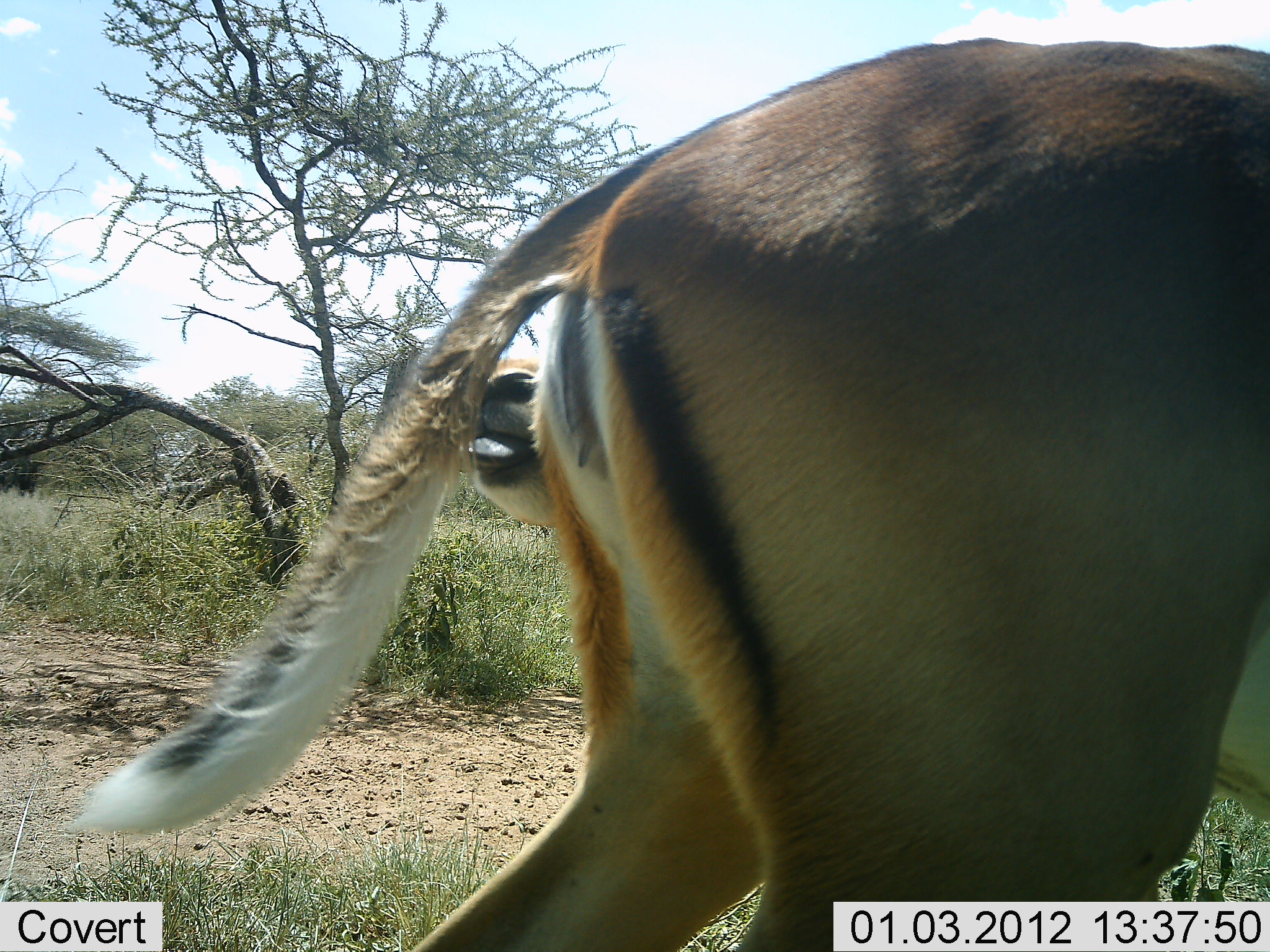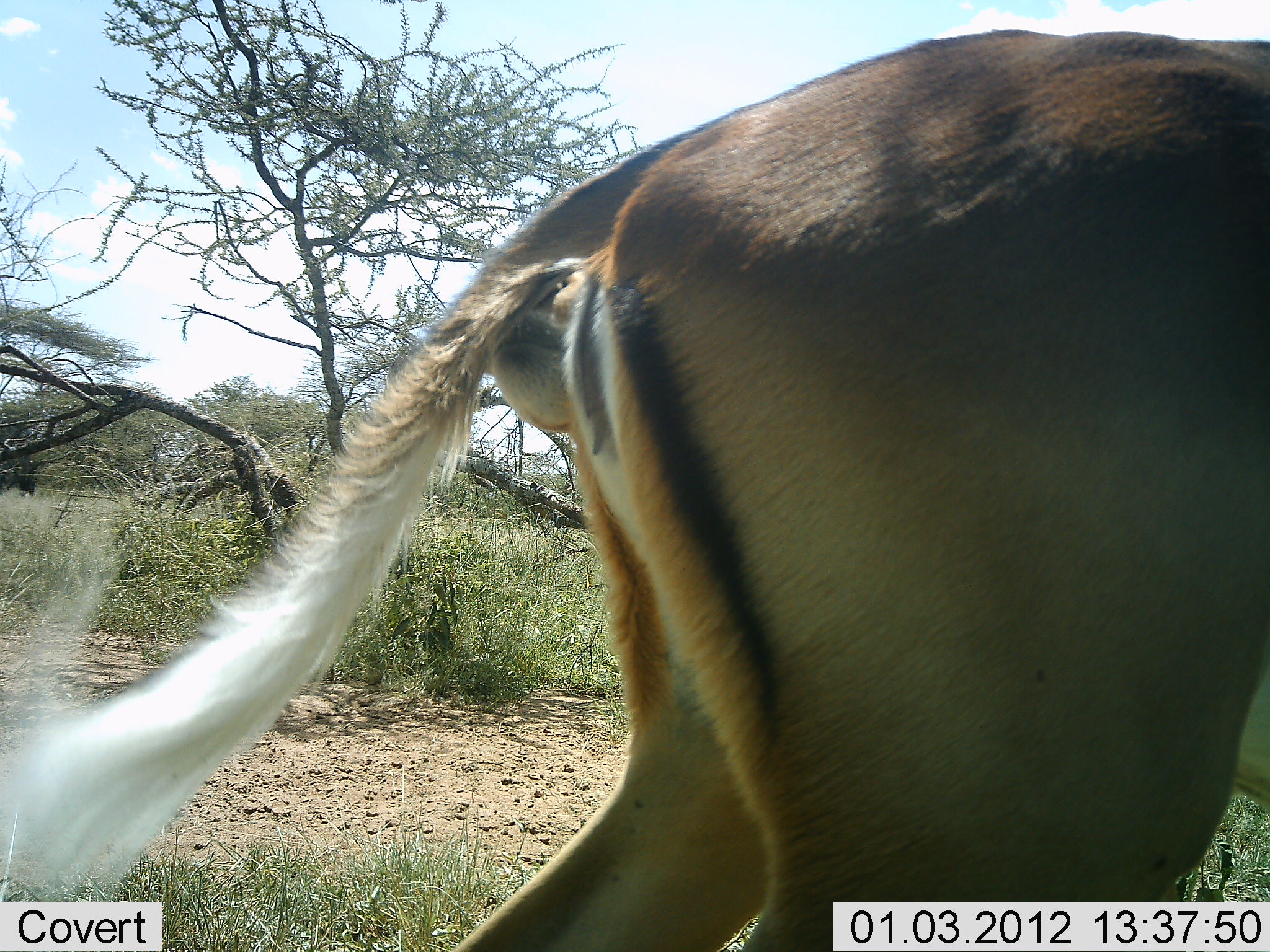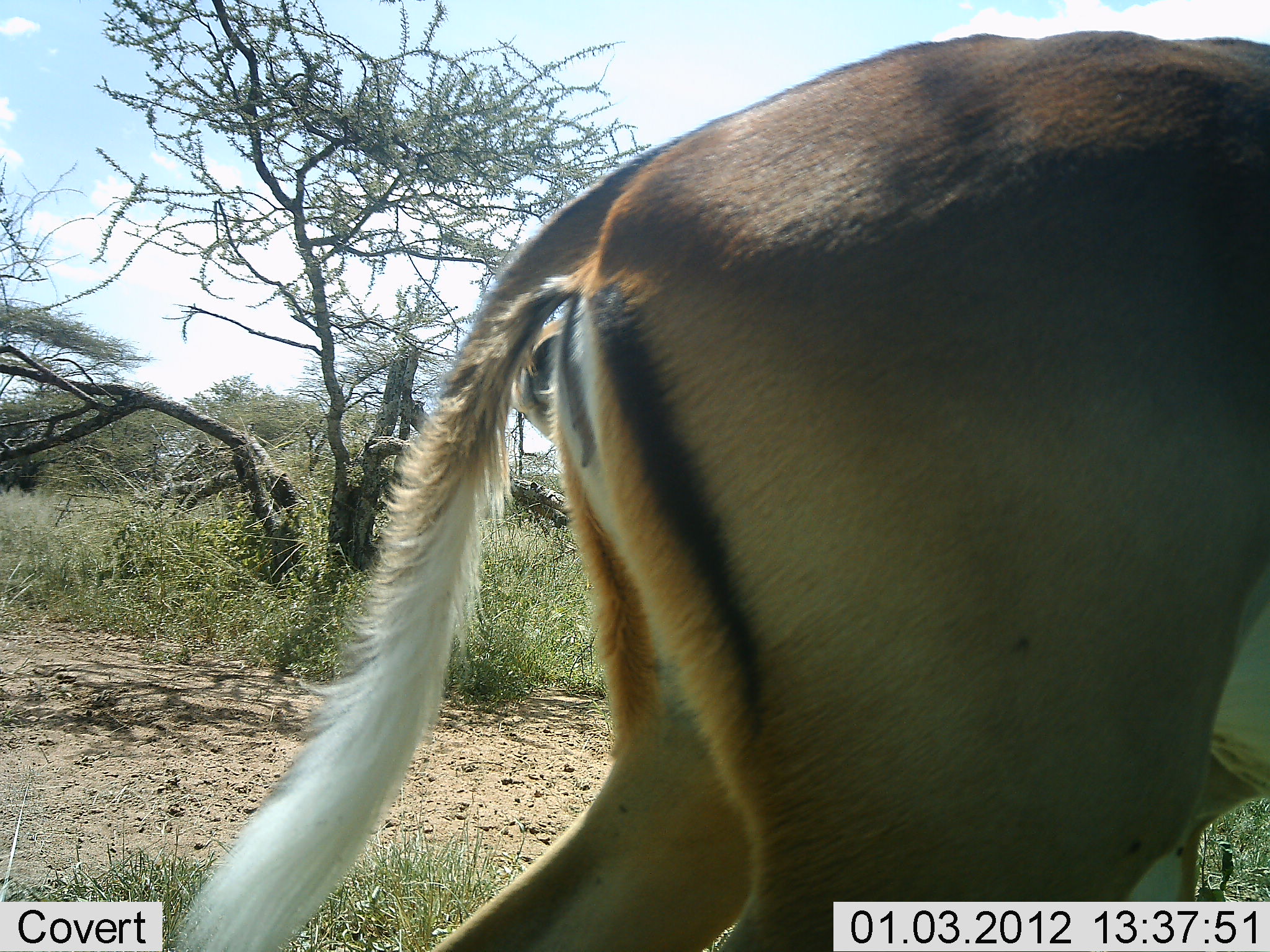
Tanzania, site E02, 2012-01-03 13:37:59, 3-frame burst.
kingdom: Animalia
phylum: Chordata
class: Mammalia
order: Artiodactyla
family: Bovidae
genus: Aepyceros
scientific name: Aepyceros melampus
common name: impala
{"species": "impala (Aepyceros melampus)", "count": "2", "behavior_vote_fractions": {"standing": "95%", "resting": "0%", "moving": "5%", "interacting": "19%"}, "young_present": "0%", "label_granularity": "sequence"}